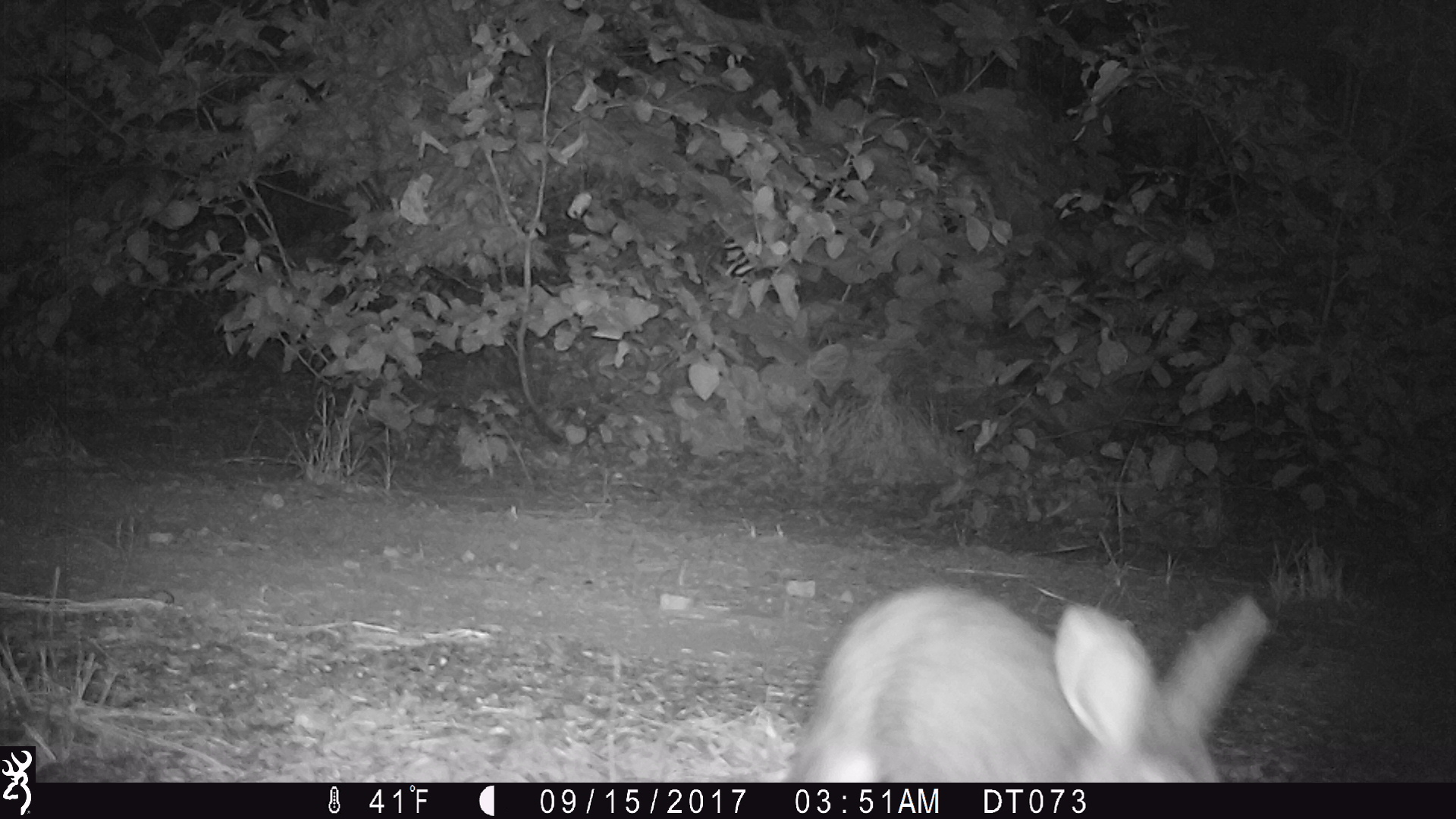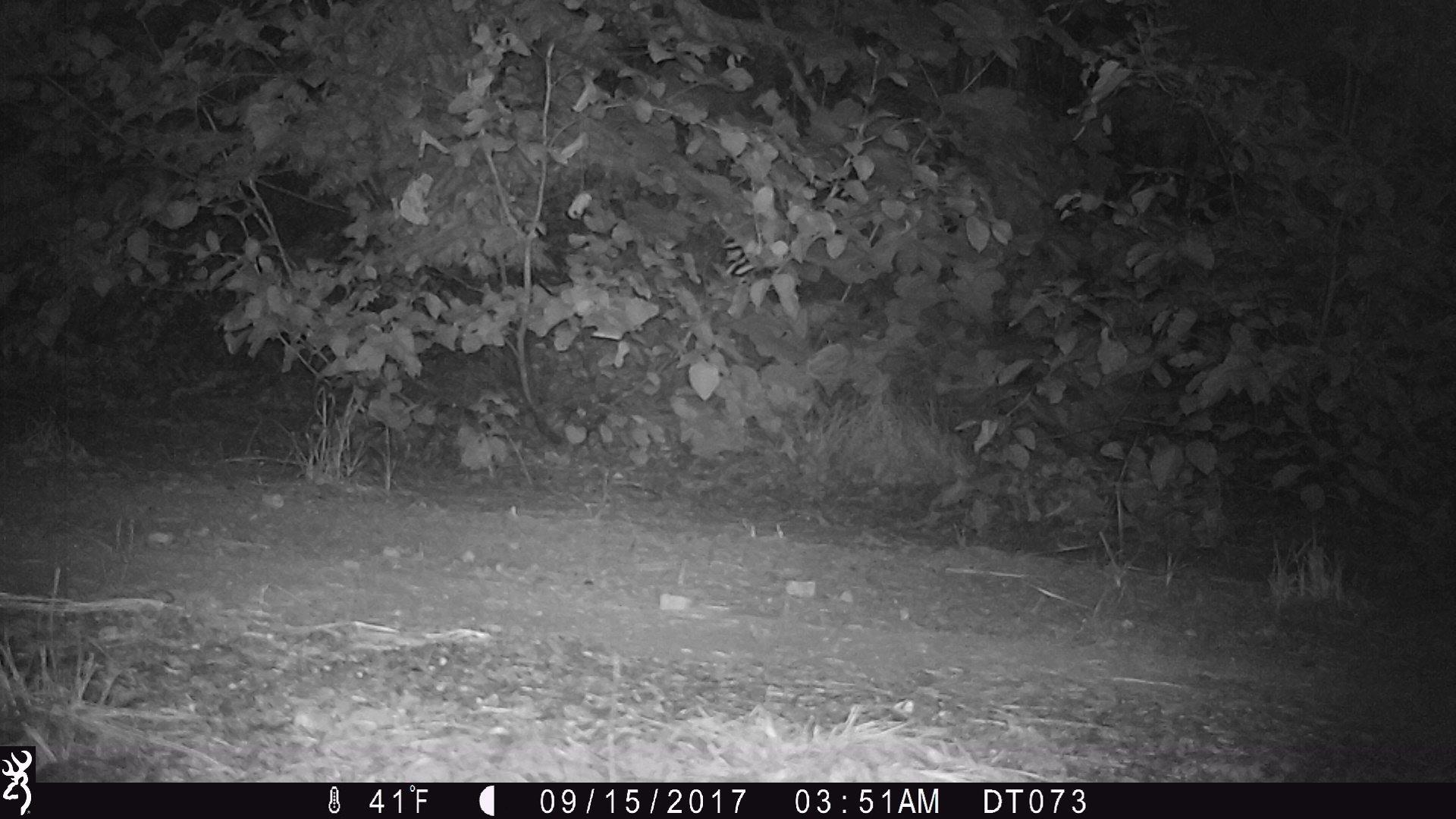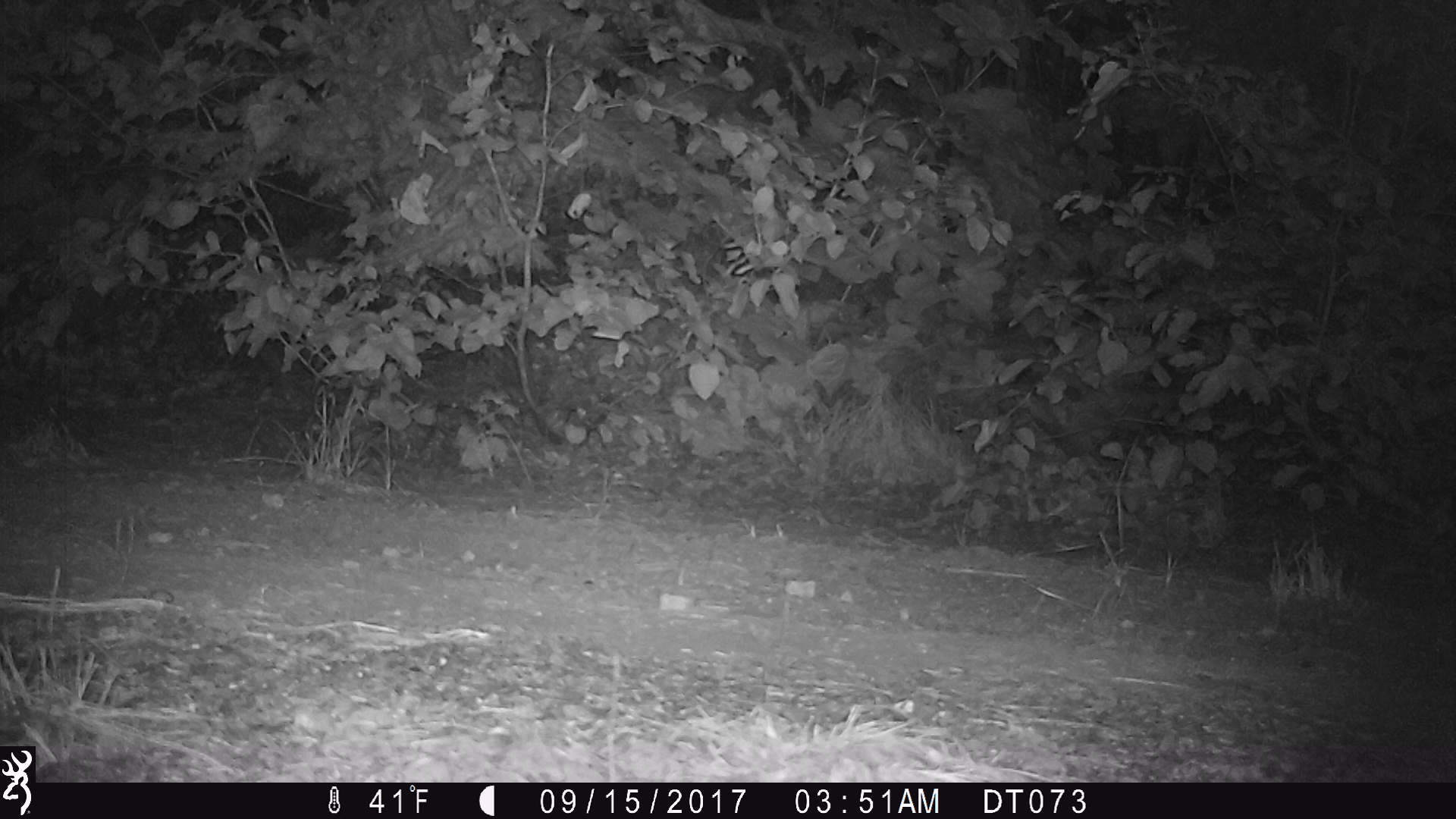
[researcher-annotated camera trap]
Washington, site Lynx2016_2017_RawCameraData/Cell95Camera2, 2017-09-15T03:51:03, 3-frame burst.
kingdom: Animalia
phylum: Chordata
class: Mammalia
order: Lagomorpha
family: Leporidae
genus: Lepus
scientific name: Lepus americanus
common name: snowshoe hare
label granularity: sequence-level